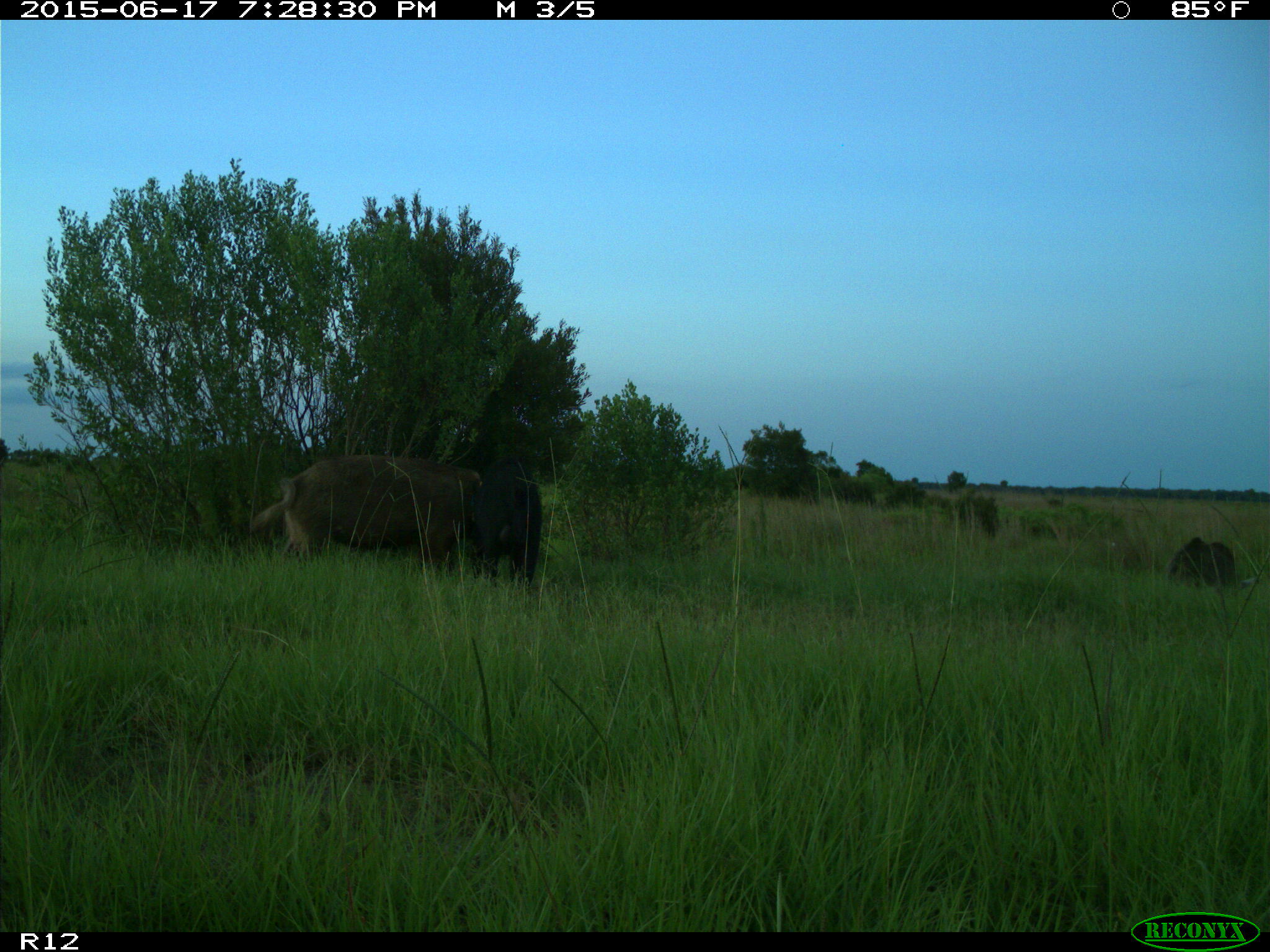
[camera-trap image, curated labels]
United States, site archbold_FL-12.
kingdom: Animalia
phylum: Chordata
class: Mammalia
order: Artiodactyla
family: Suidae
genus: Sus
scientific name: Sus scrofa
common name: wild boar